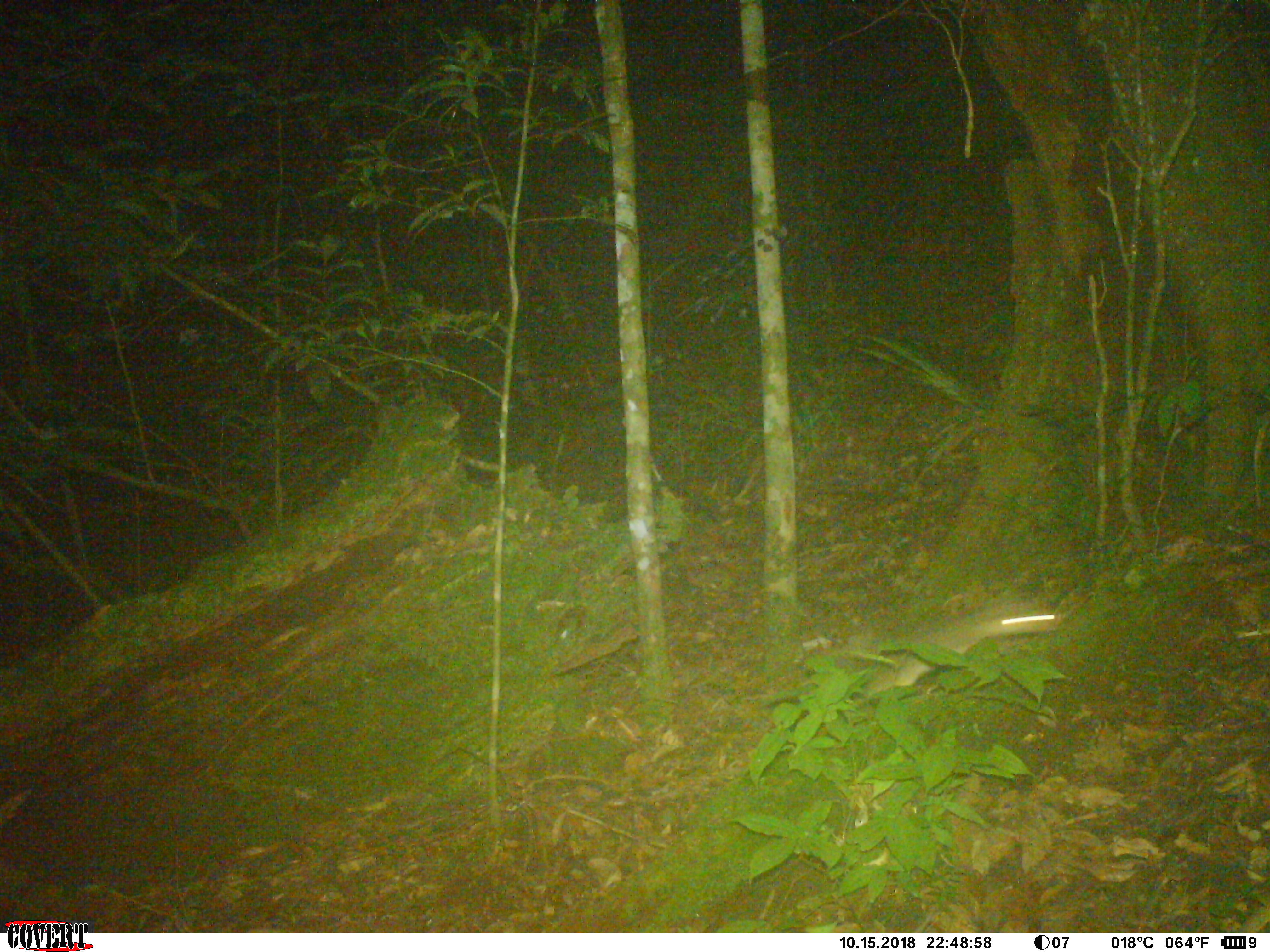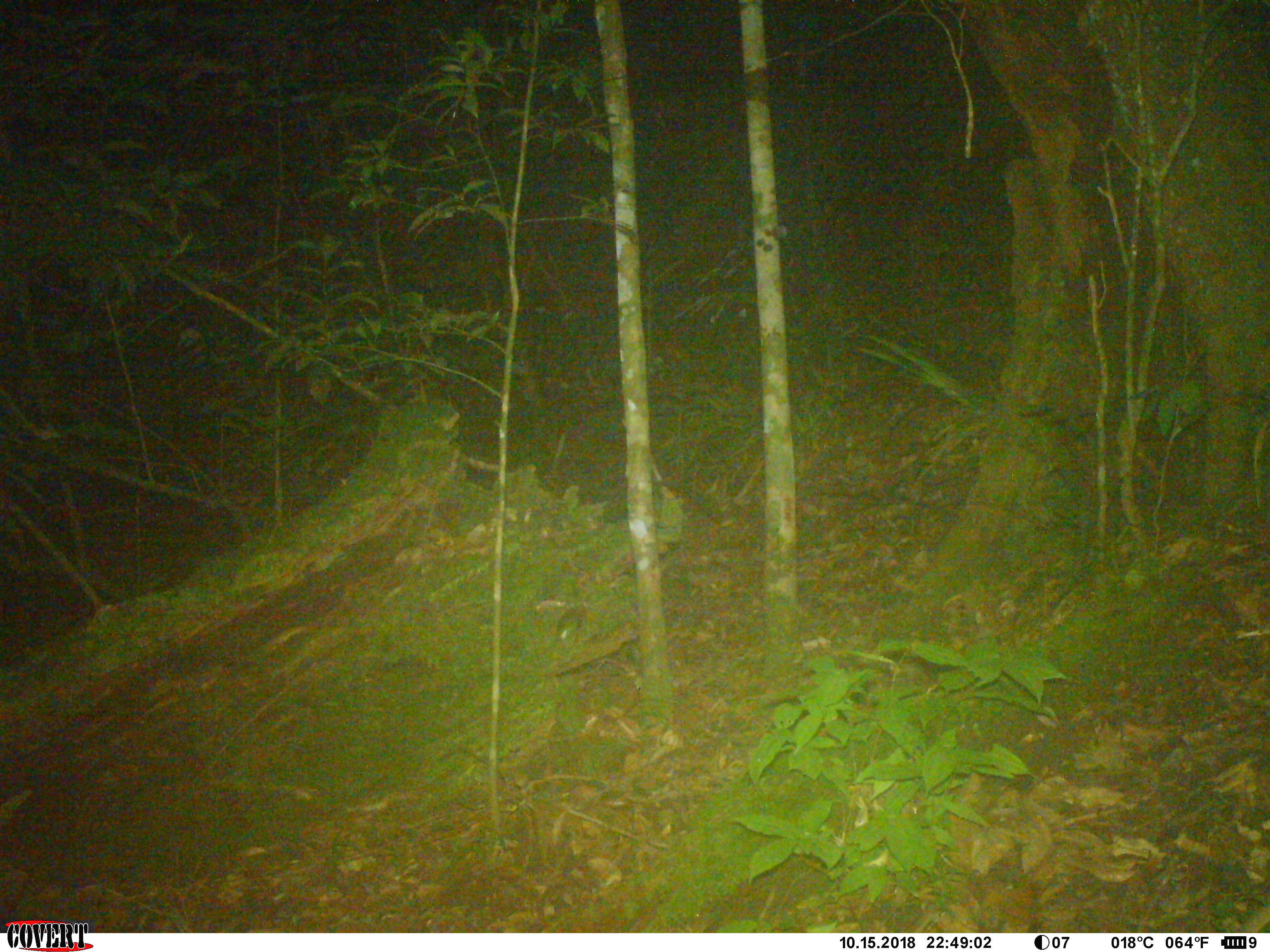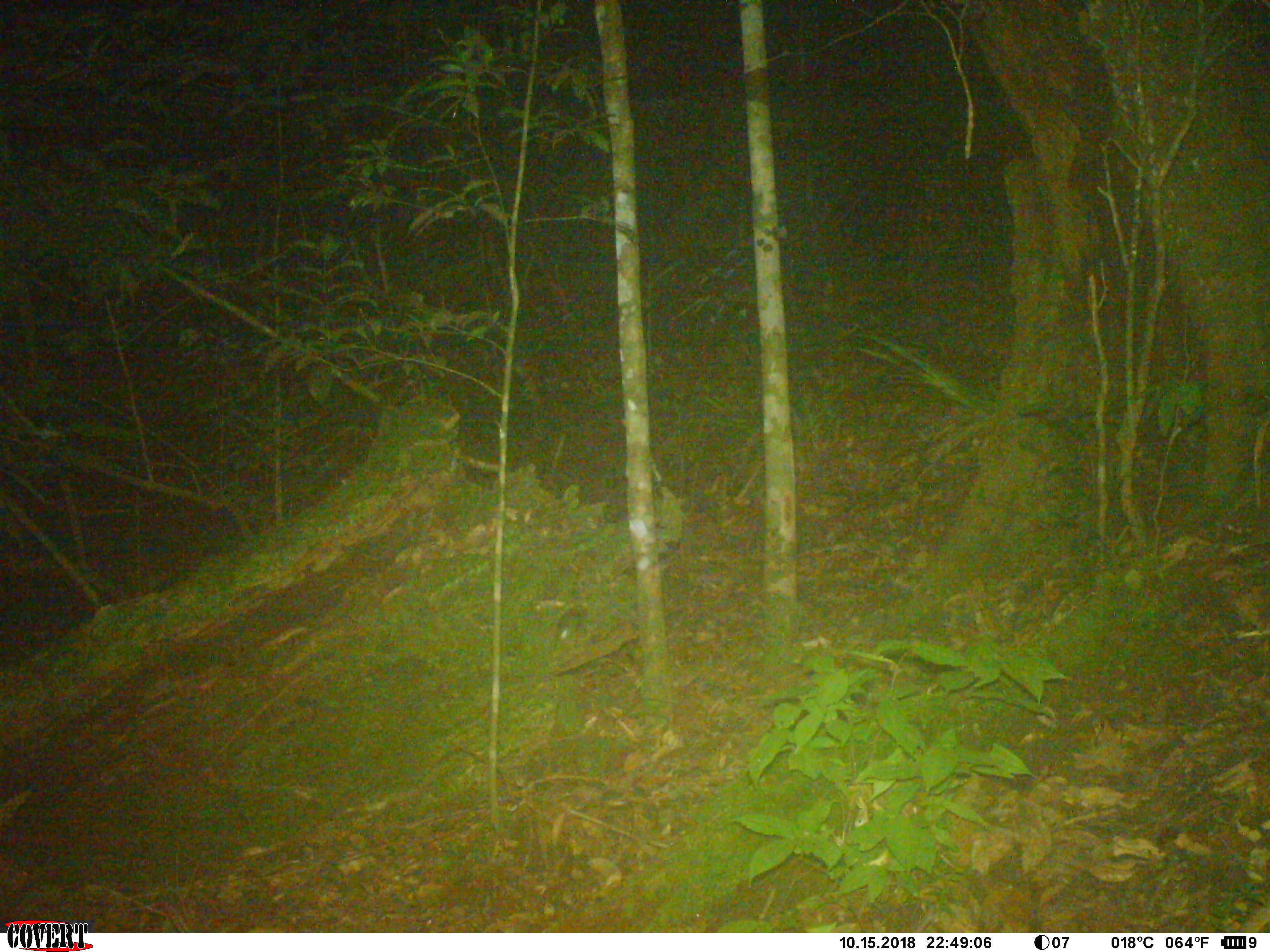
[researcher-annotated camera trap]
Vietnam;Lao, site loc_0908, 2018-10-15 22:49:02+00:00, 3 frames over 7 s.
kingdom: Animalia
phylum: Chordata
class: Mammalia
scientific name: Mammalia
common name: mammal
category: unidentified small mammal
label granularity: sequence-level